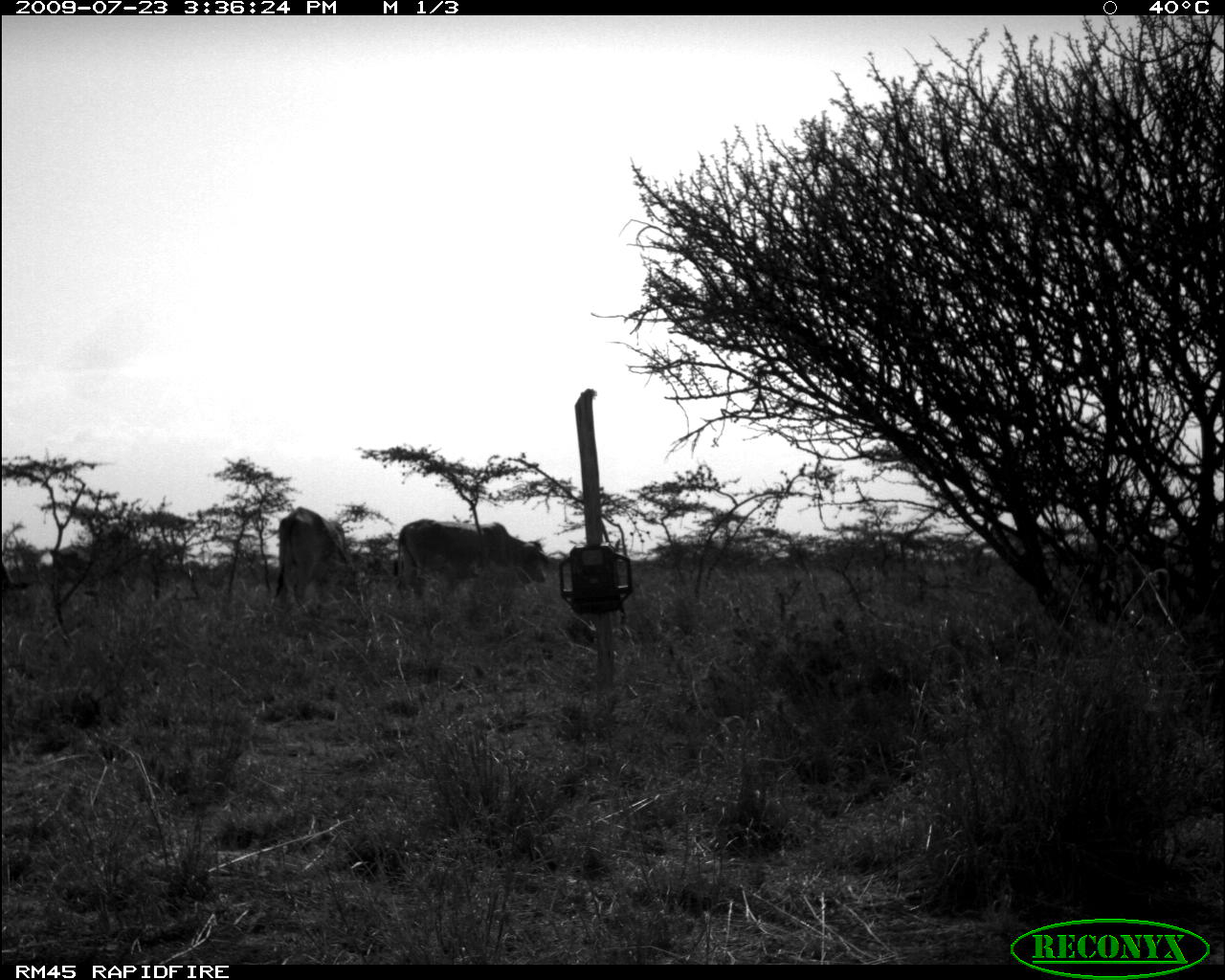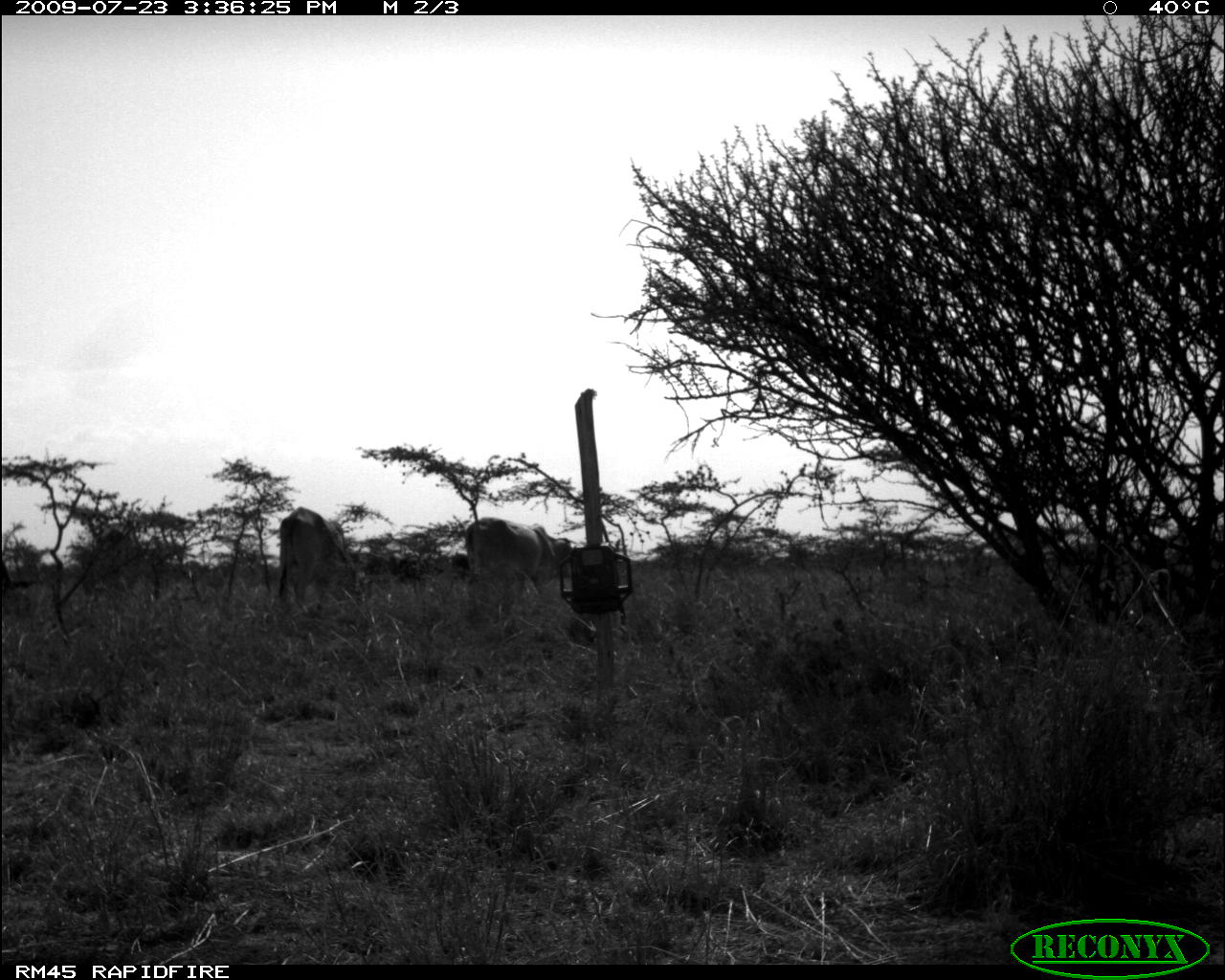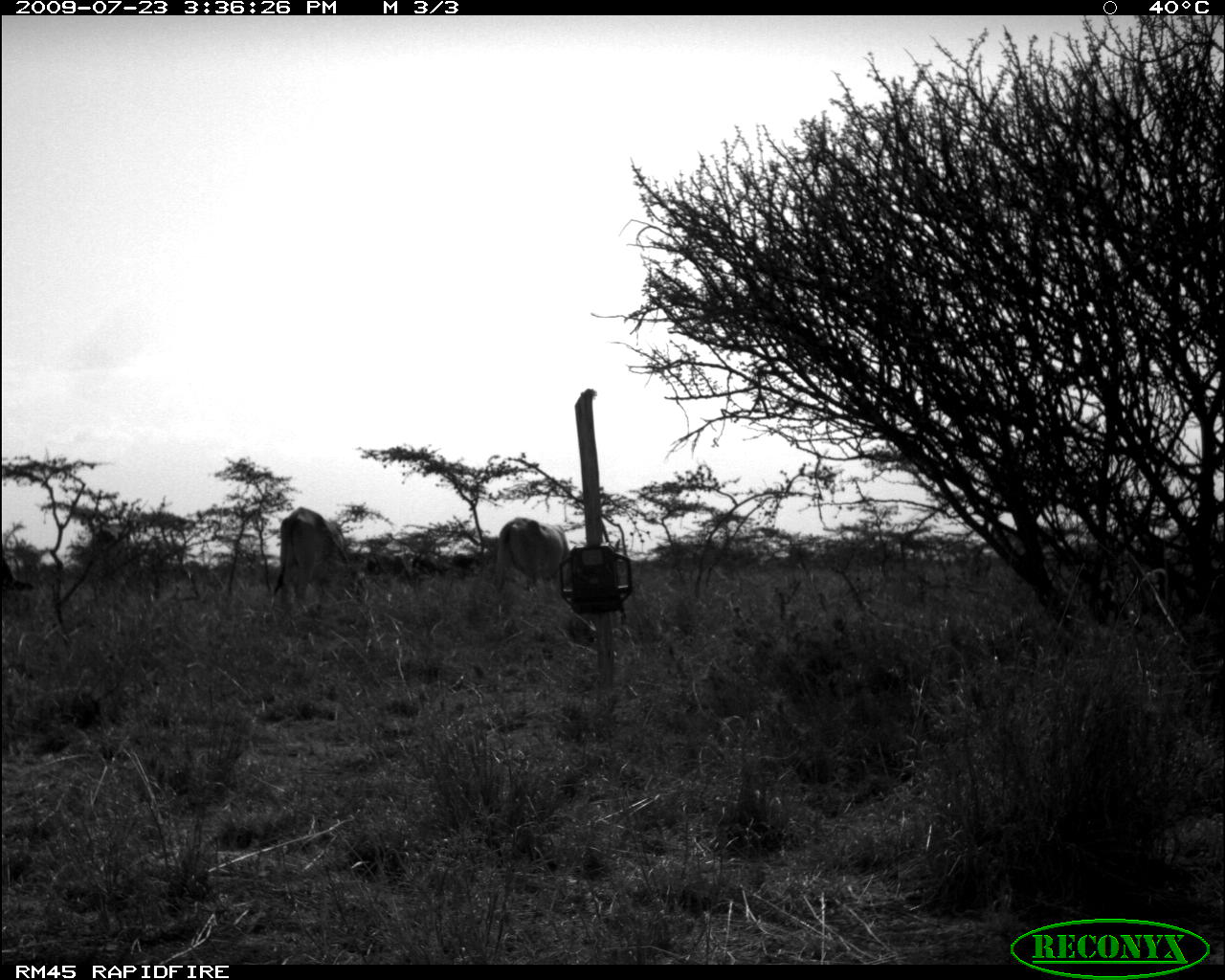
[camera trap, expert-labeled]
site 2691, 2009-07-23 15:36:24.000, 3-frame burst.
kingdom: Animalia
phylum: Chordata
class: Mammalia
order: Artiodactyla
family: Bovidae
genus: Bos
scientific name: Bos taurus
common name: domestic cattle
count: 4